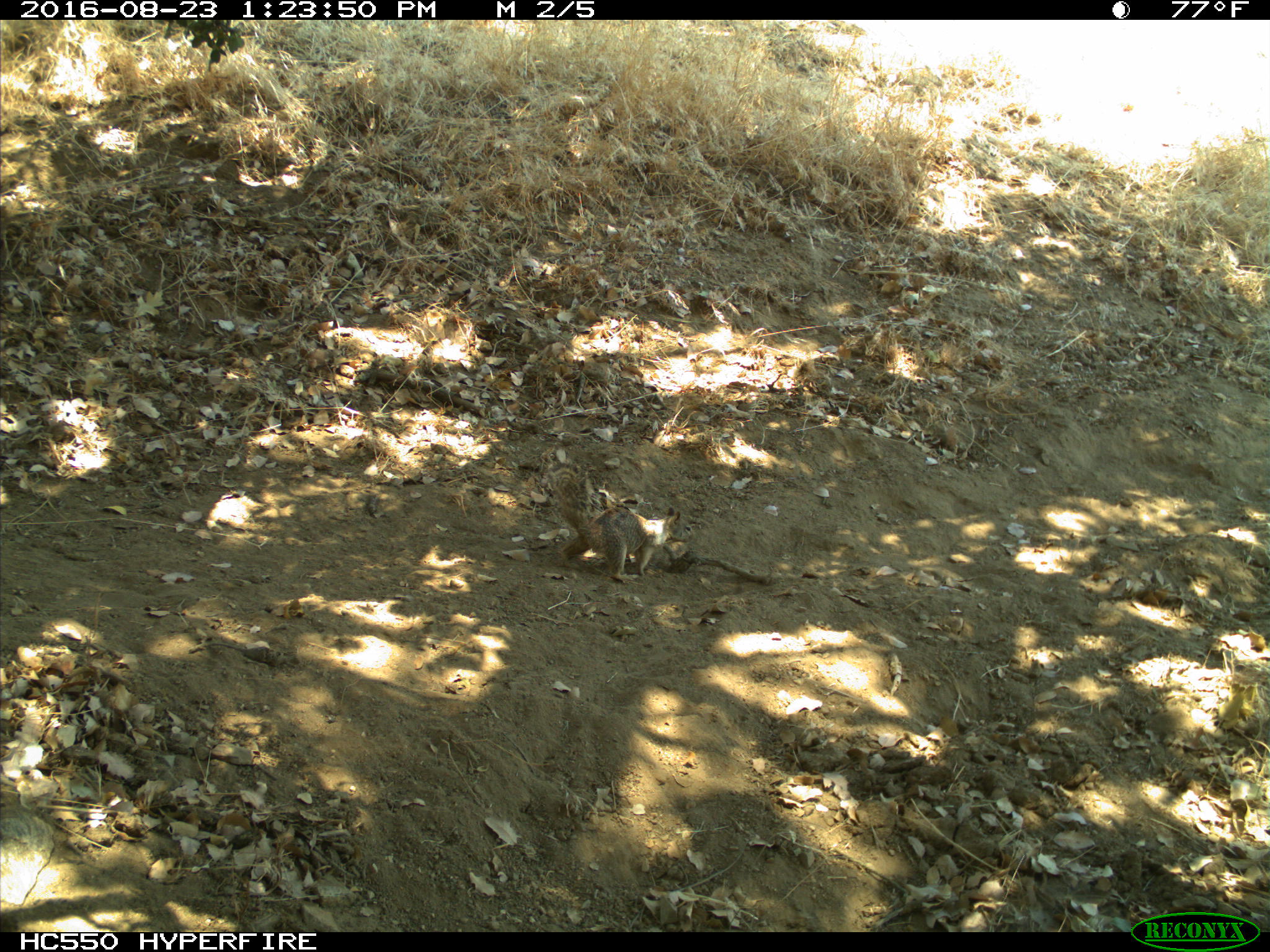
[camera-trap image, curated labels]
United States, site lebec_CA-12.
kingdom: Animalia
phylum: Chordata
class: Mammalia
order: Rodentia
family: Sciuridae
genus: Otospermophilus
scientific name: Otospermophilus beecheyi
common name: california ground squirrel